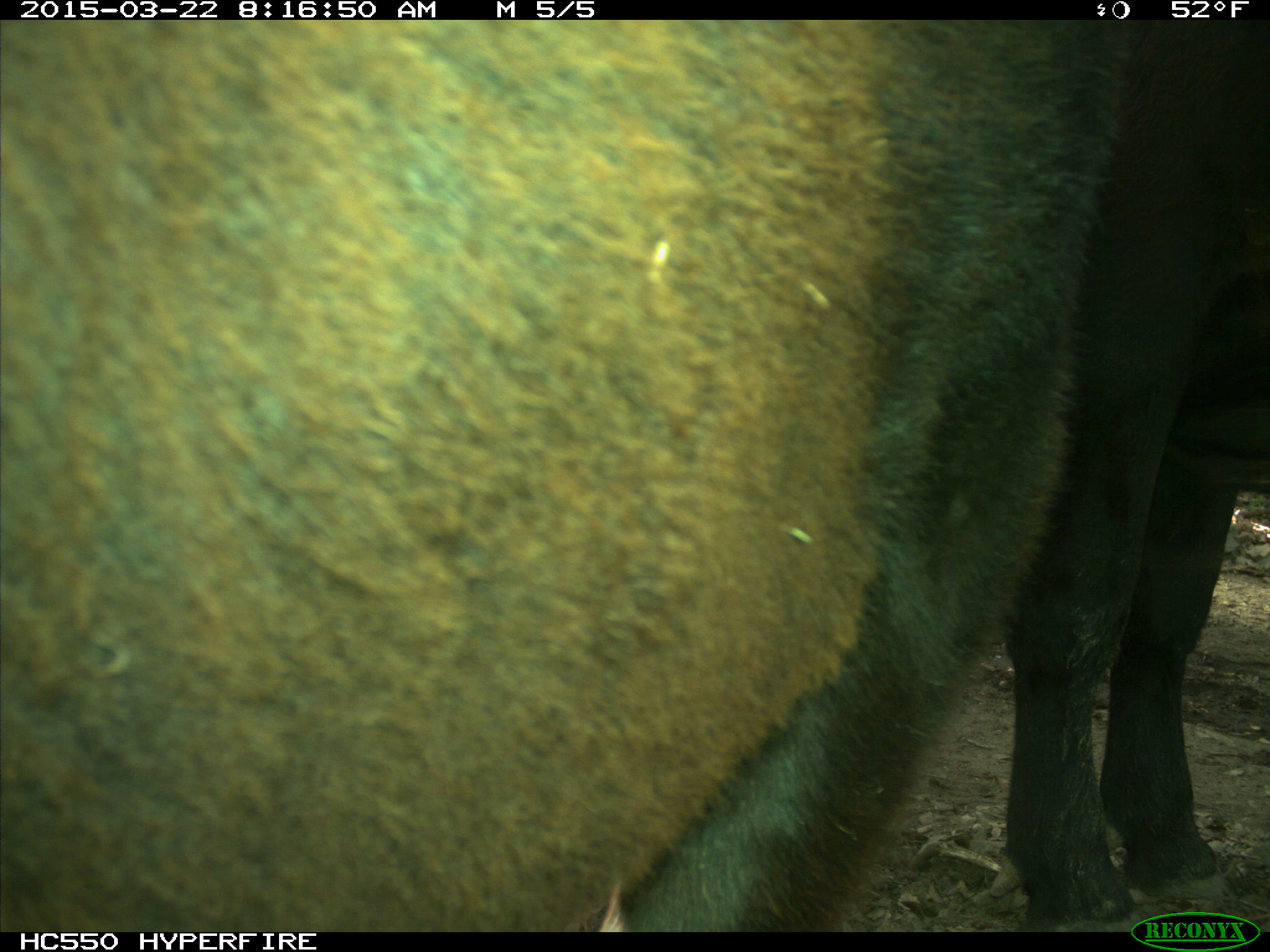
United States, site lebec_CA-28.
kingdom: Animalia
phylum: Chordata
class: Mammalia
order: Artiodactyla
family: Bovidae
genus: Bos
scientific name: Bos taurus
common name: domestic cow